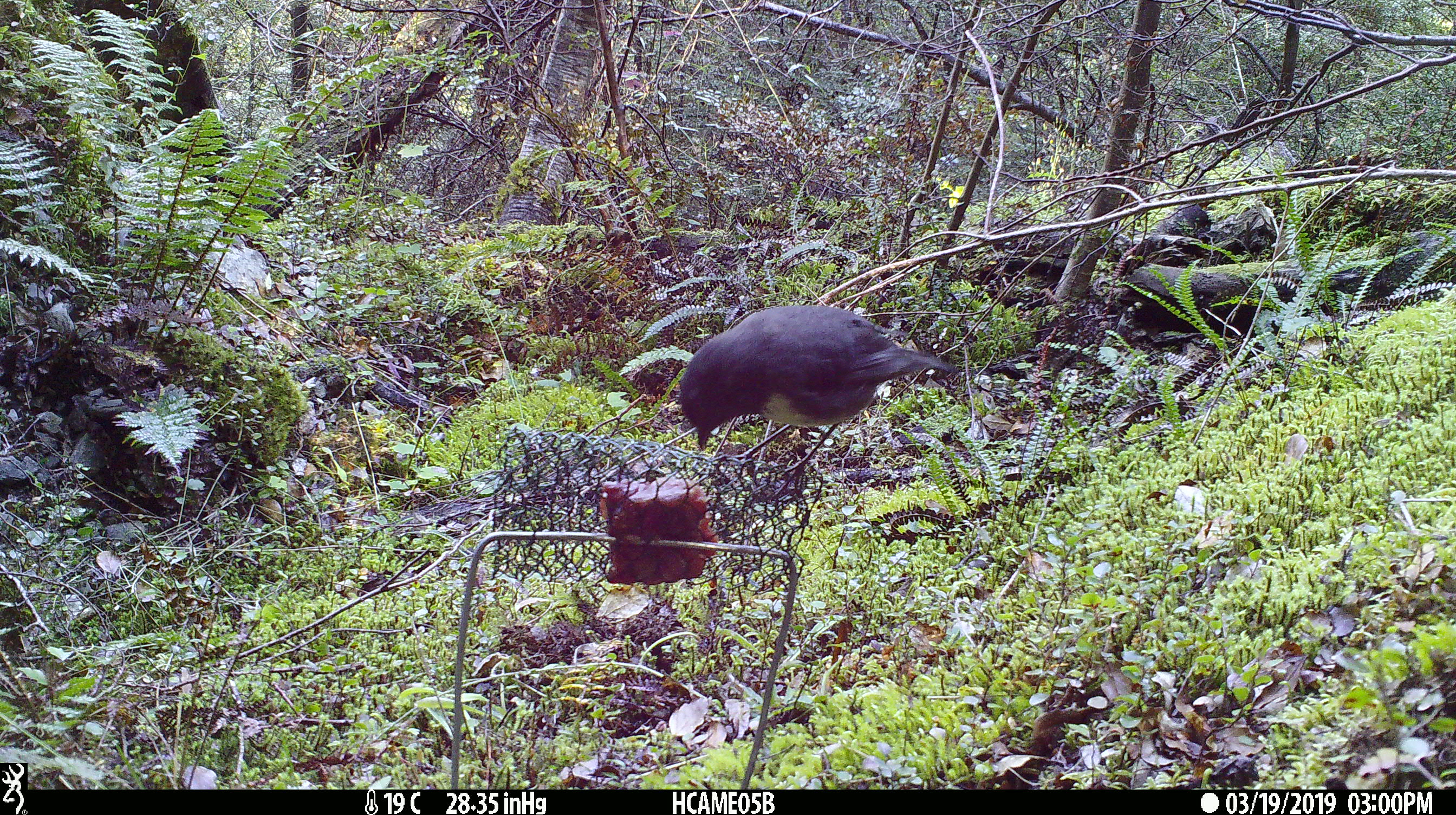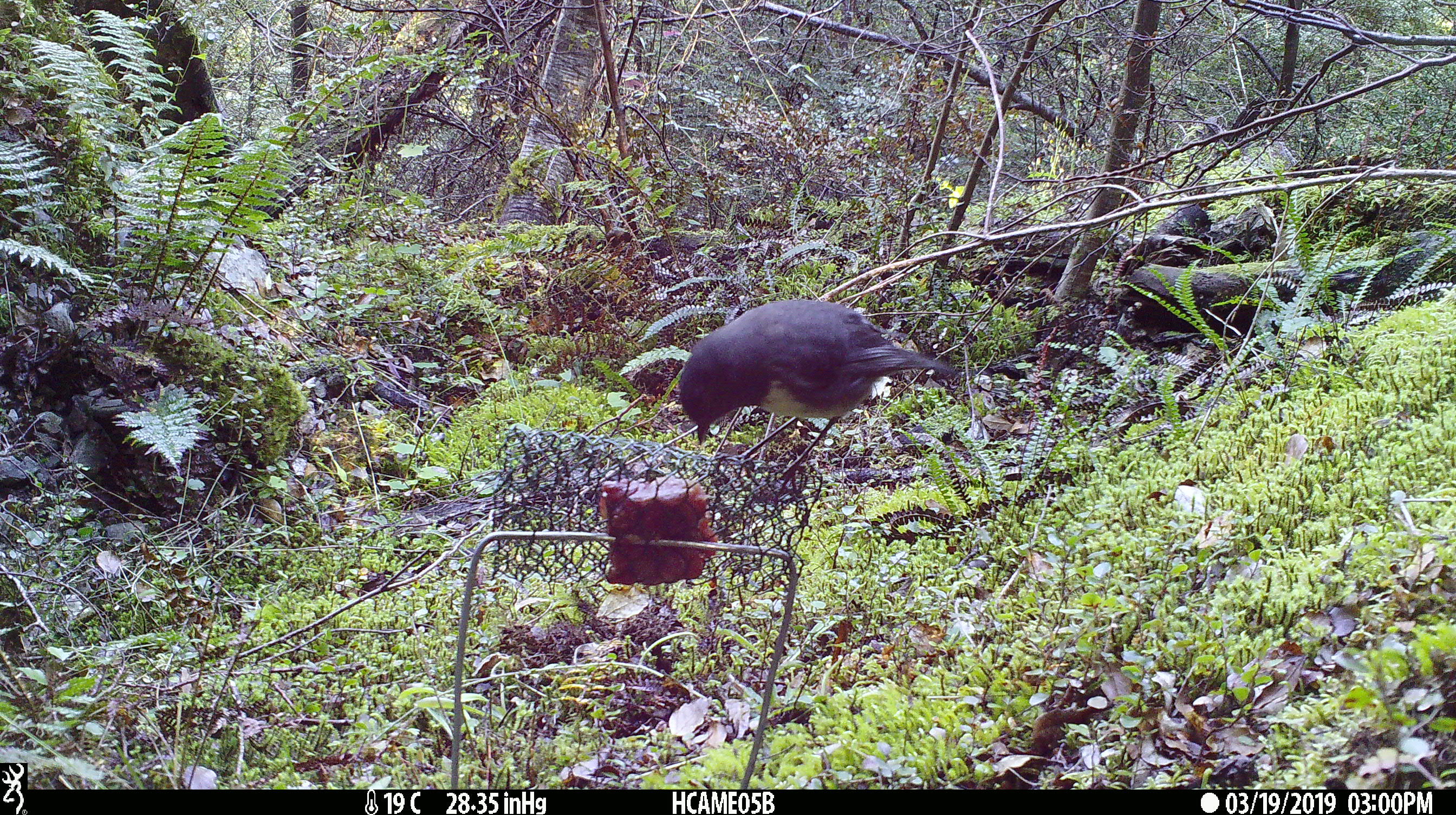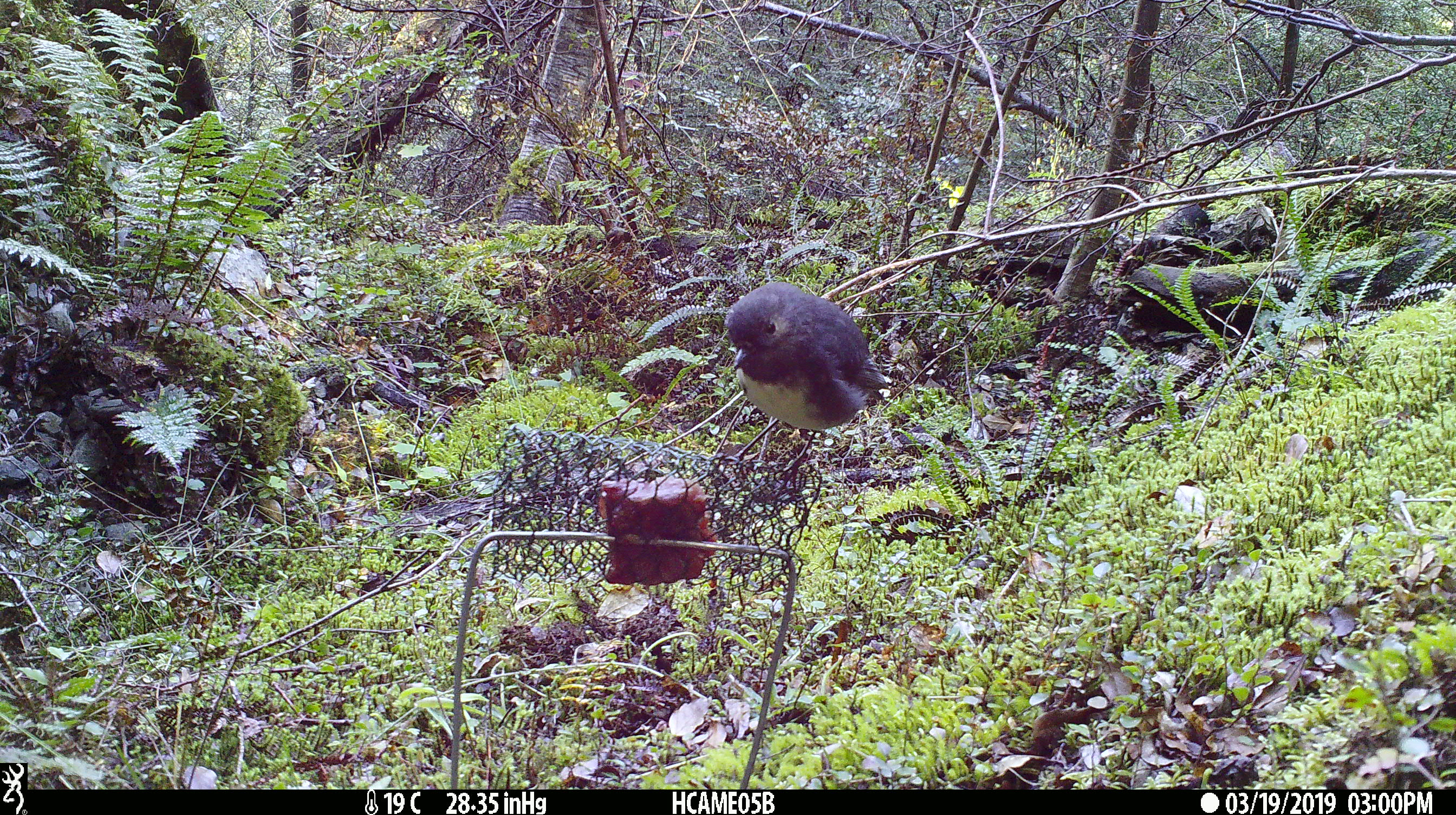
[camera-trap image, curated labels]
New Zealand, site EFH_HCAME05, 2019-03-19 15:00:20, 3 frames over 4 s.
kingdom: Animalia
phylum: Chordata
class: Aves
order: Passeriformes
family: Petroicidae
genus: Petroica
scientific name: Petroica australis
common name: new zealand robin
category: robin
Robin (new zealand robin) (Petroica australis).